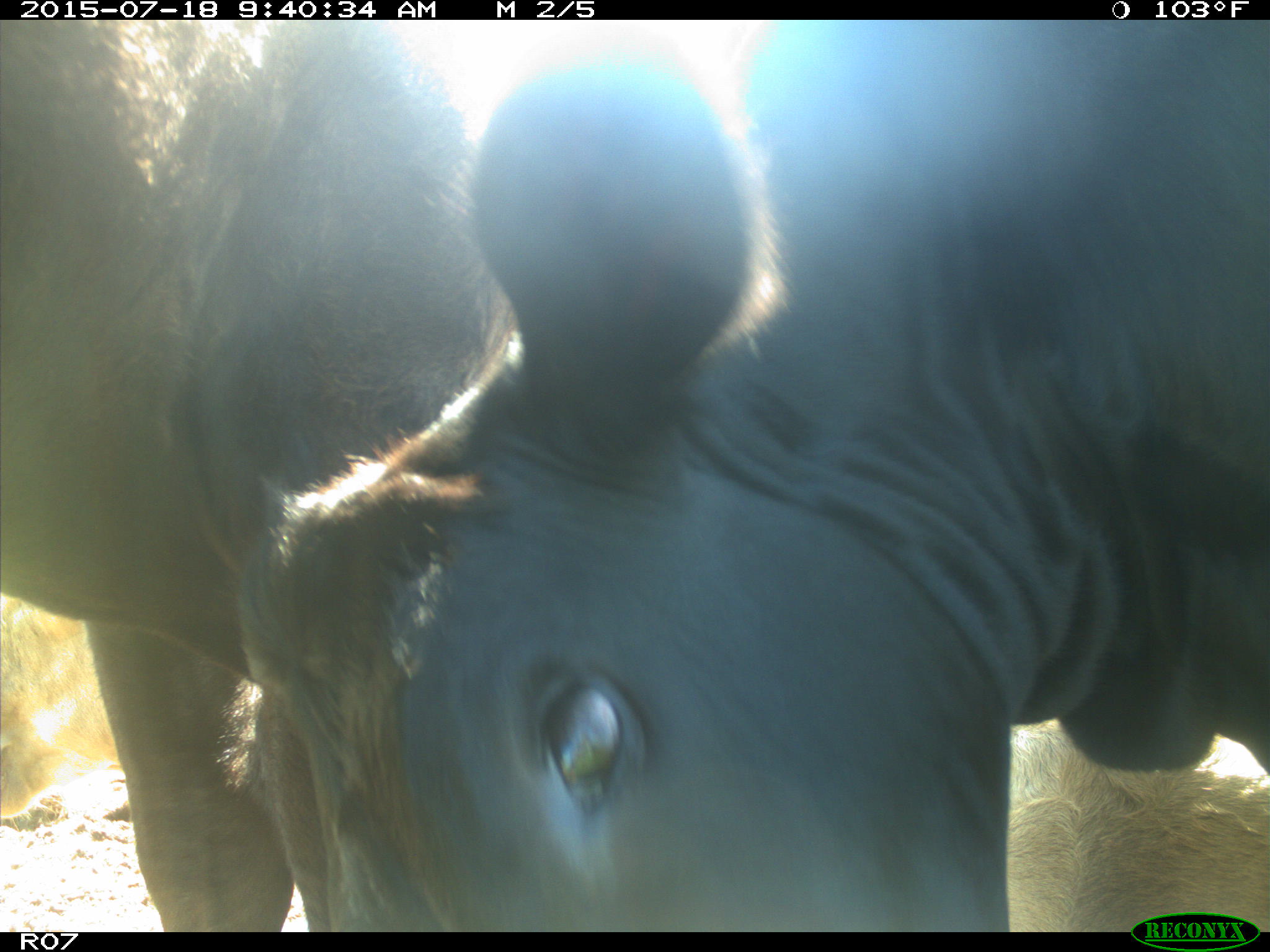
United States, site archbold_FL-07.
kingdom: Animalia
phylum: Chordata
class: Mammalia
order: Artiodactyla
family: Bovidae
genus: Bos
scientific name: Bos taurus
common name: domestic cow